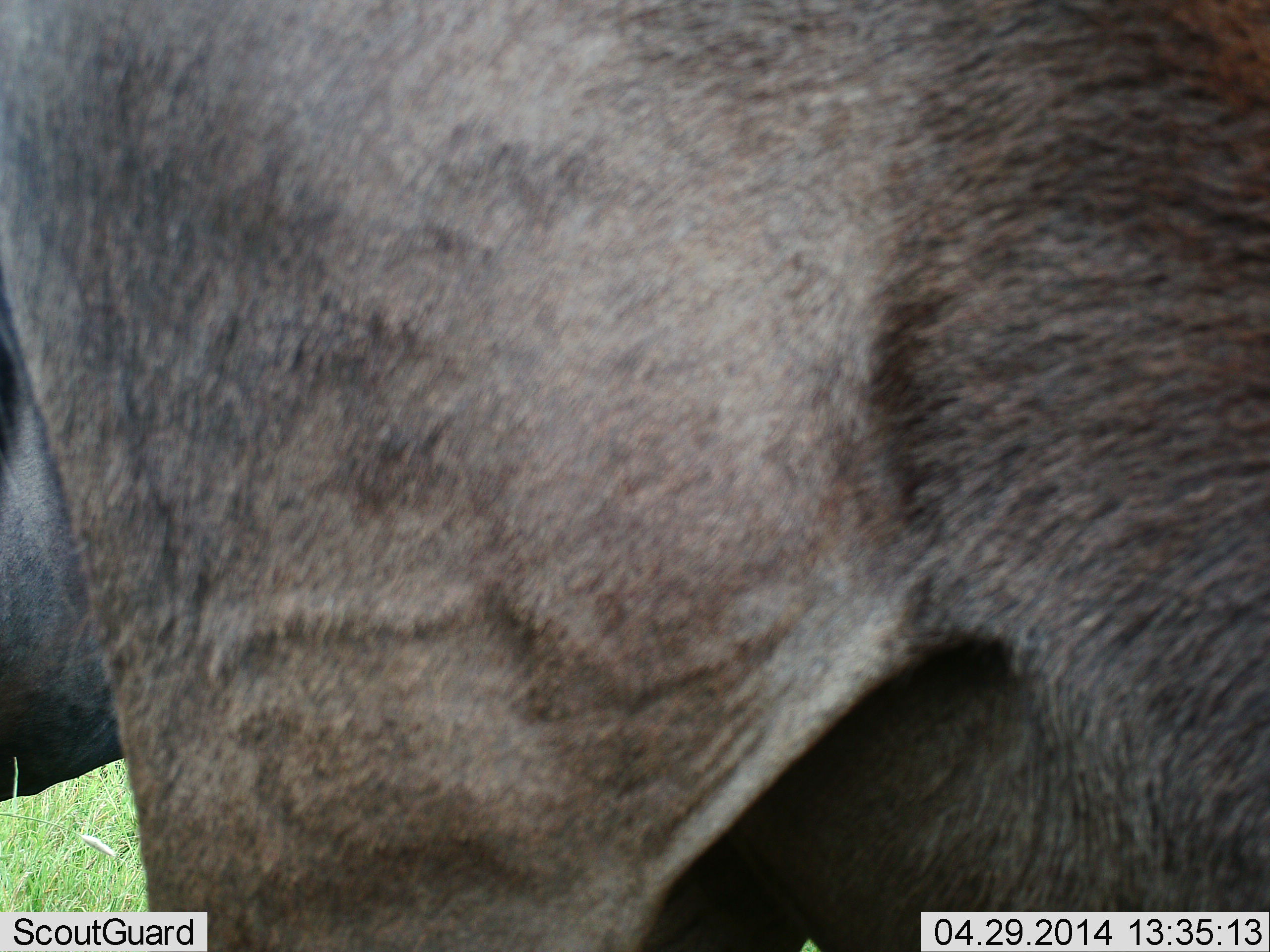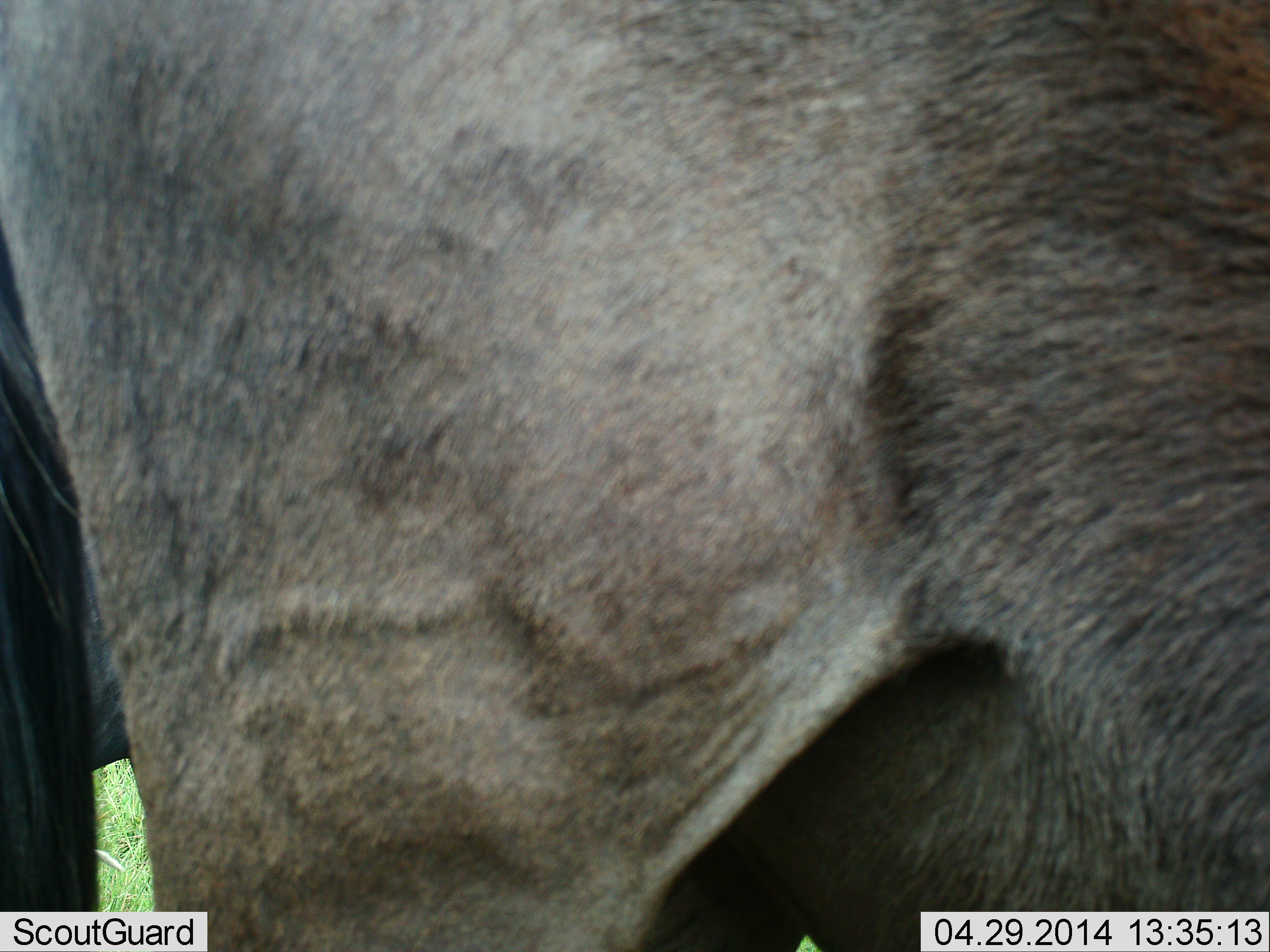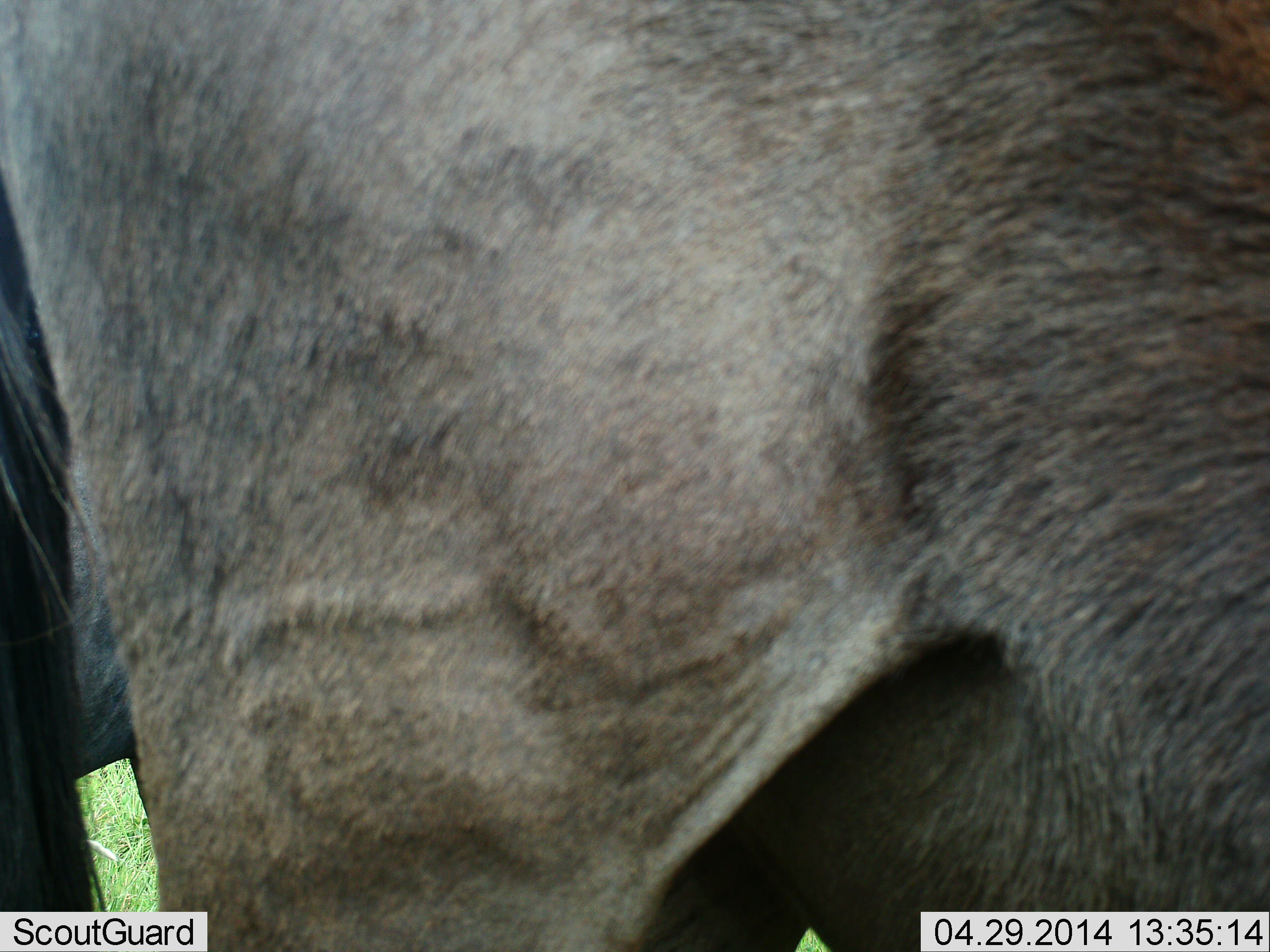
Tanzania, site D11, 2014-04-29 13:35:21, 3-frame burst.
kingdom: Animalia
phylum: Chordata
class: Mammalia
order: Artiodactyla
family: Bovidae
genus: Connochaetes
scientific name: Connochaetes taurinus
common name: blue wildebeest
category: wildebeest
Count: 2.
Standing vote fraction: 95%.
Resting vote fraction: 3%.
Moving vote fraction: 3%.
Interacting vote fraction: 0%.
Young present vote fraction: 0%.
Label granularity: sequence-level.